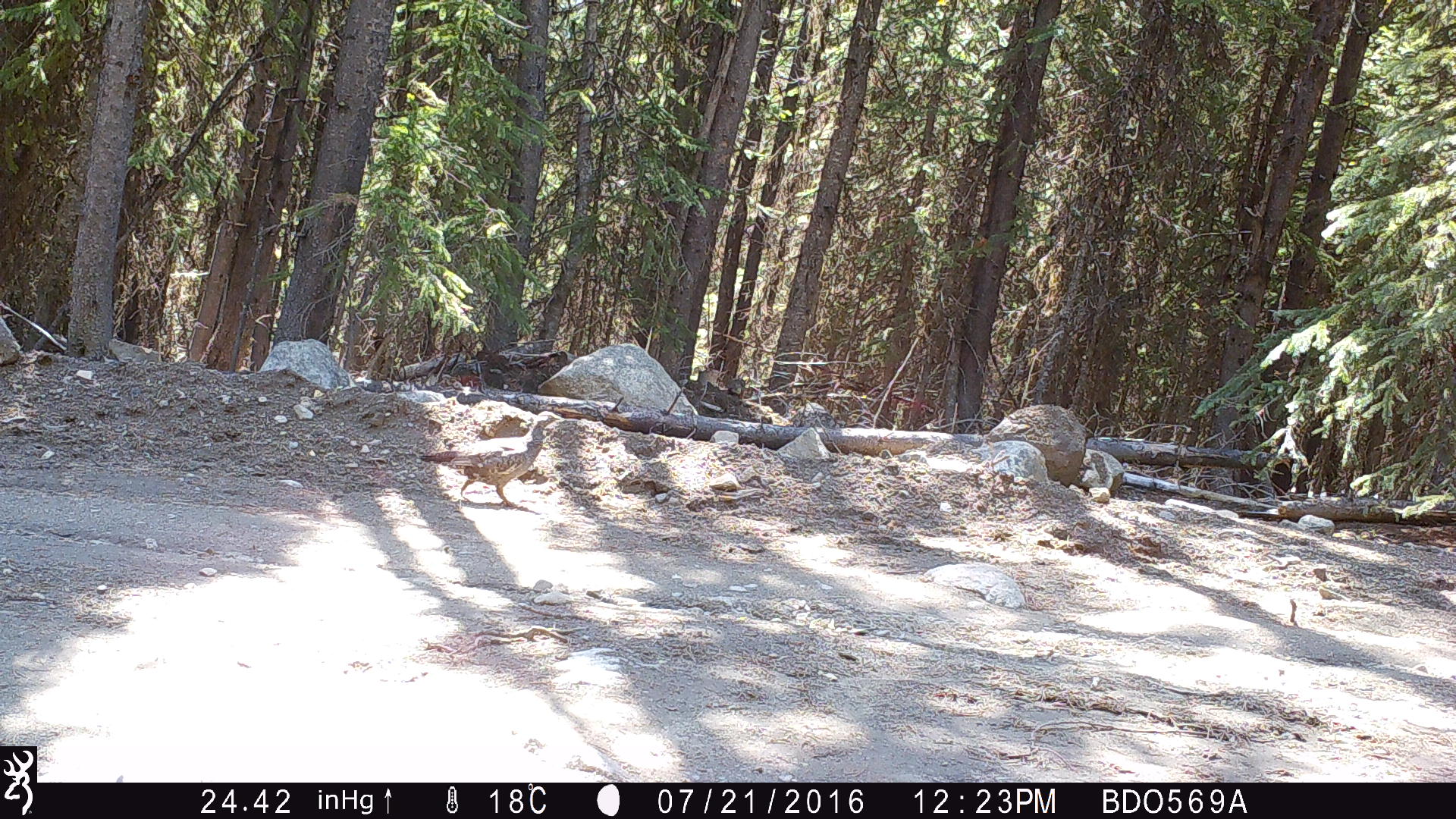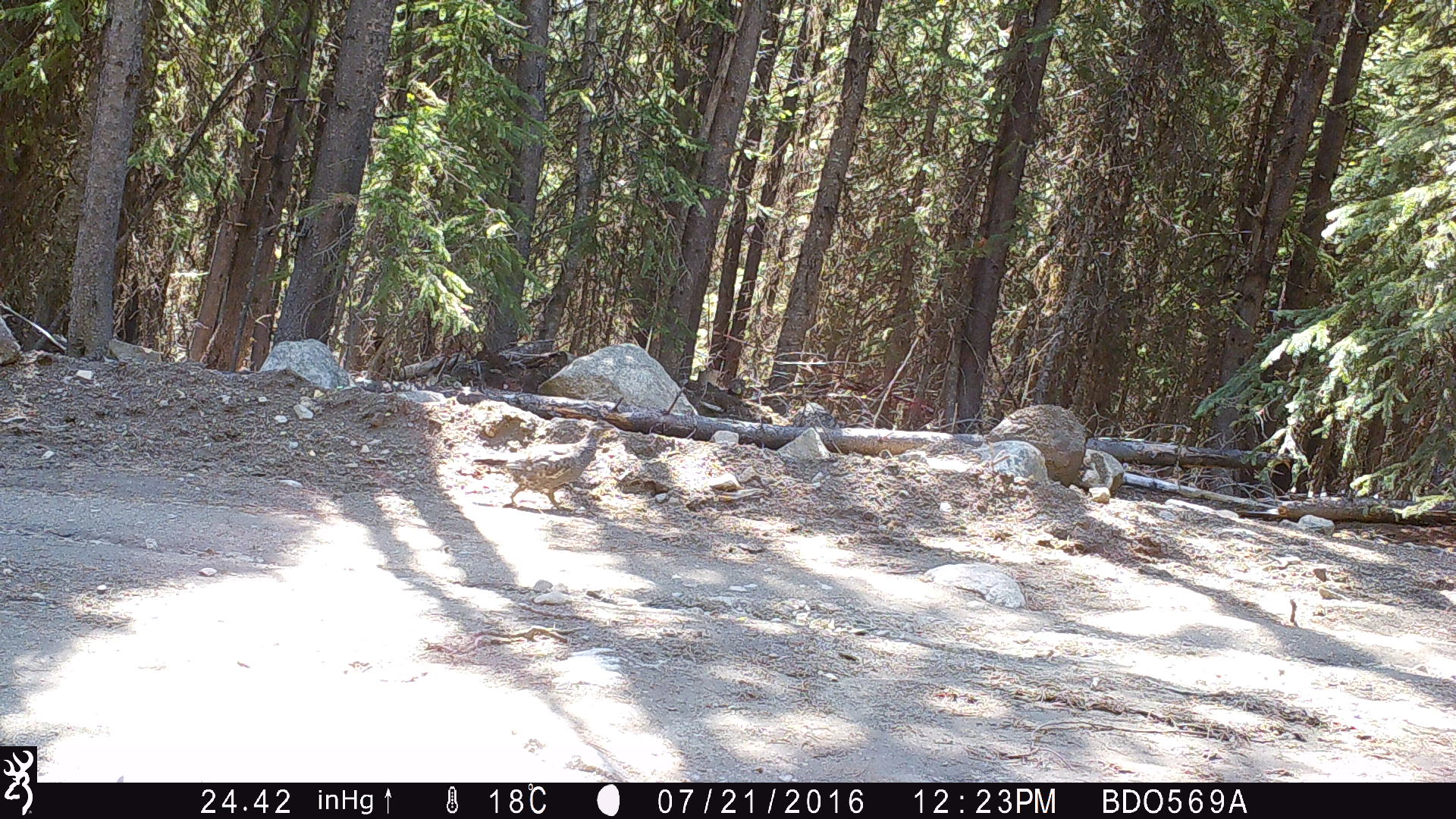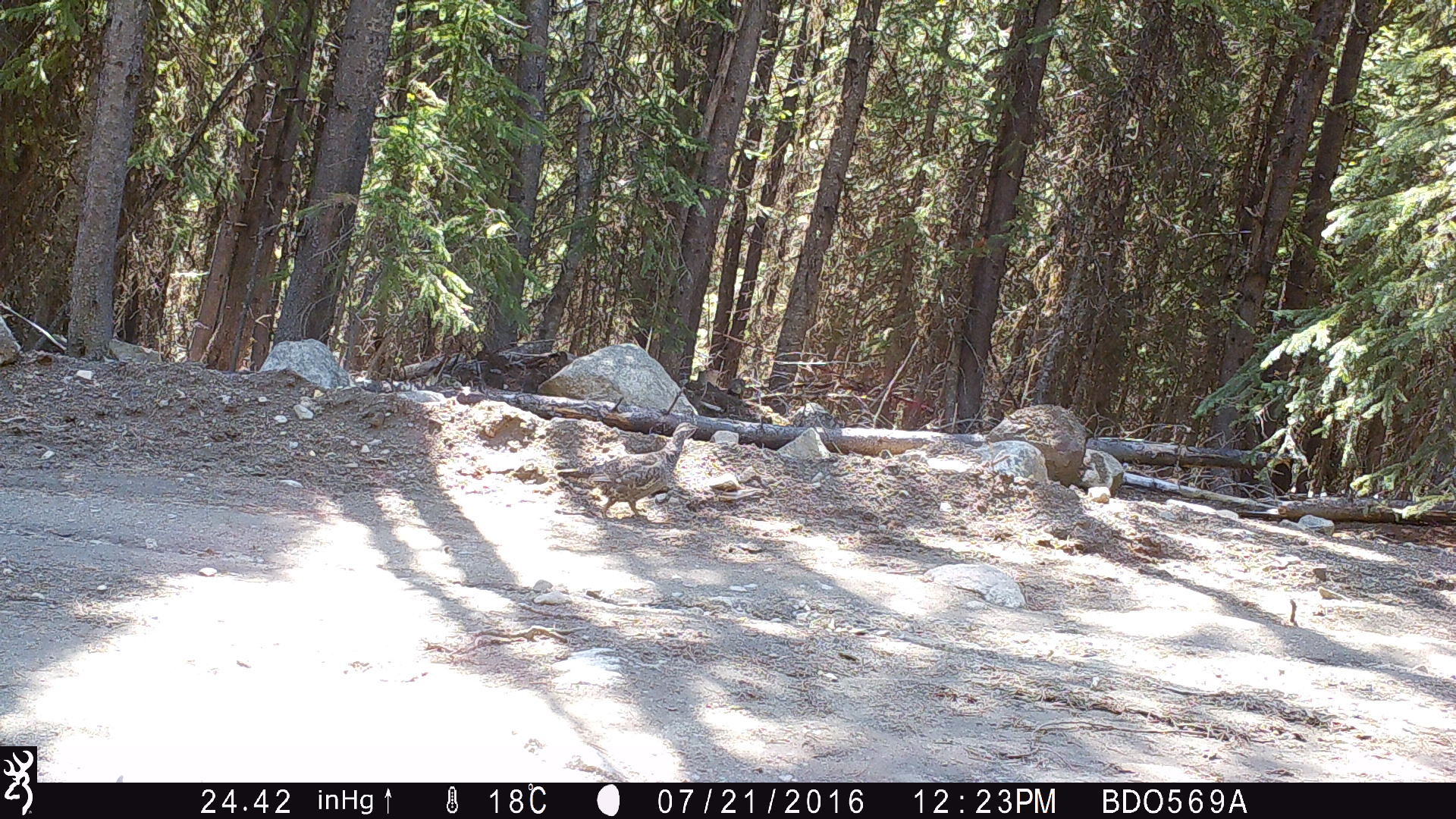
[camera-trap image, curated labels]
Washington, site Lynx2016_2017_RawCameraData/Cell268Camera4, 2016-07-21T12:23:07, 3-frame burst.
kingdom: Animalia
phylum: Chordata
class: Aves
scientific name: Aves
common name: birds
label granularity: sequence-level